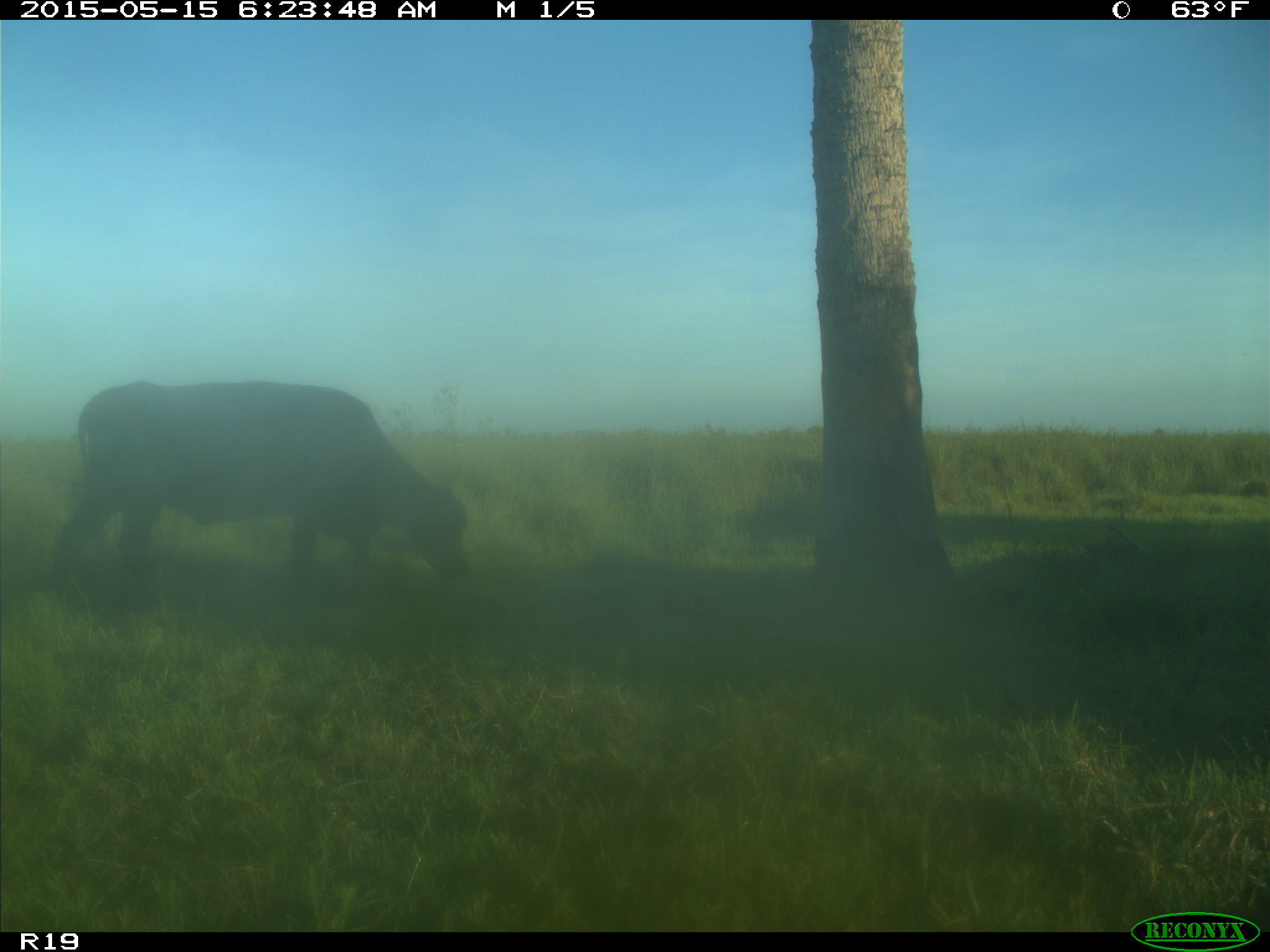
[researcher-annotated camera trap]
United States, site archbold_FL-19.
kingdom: Animalia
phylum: Chordata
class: Mammalia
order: Artiodactyla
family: Bovidae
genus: Bos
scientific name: Bos taurus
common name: domestic cow